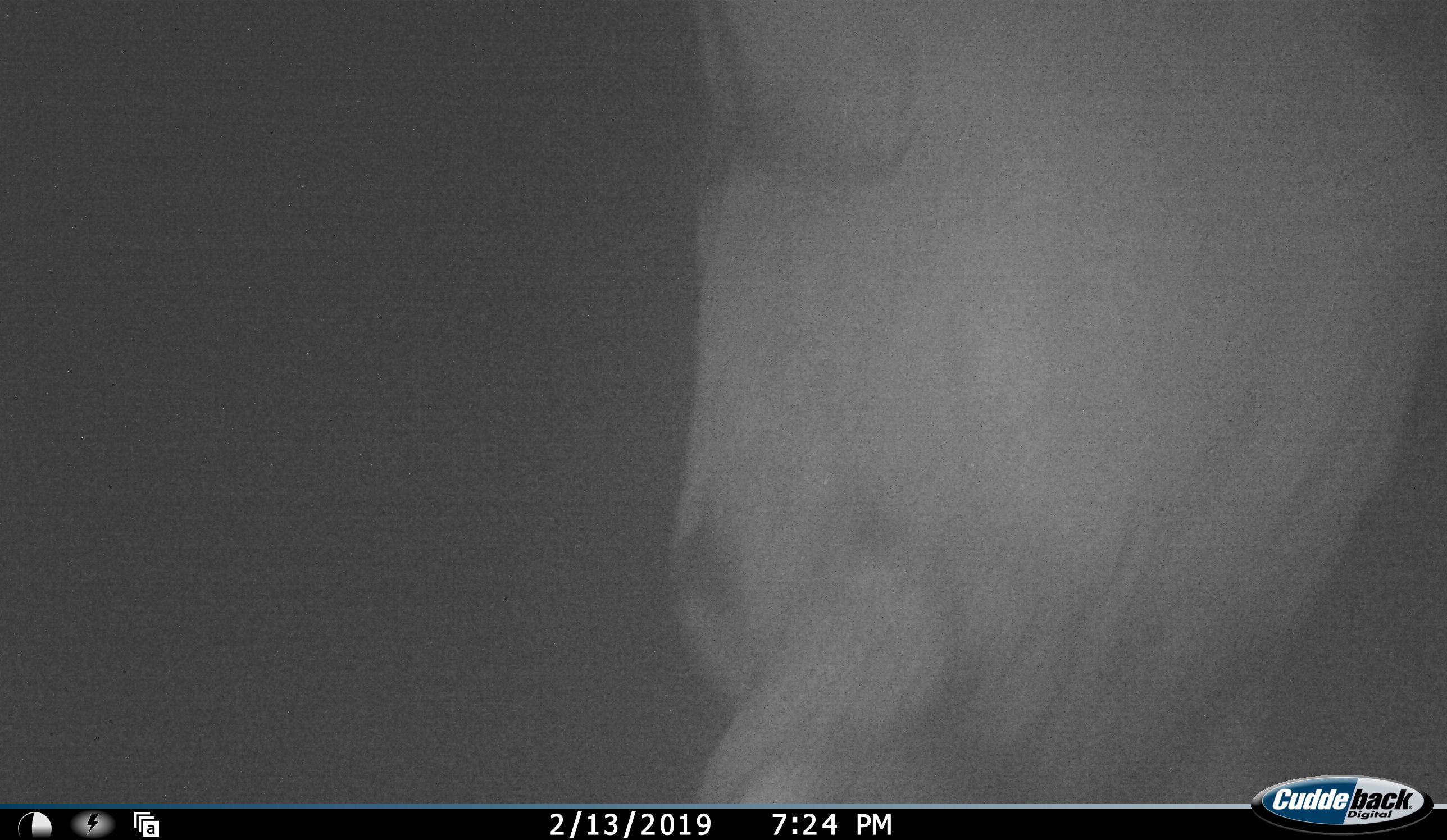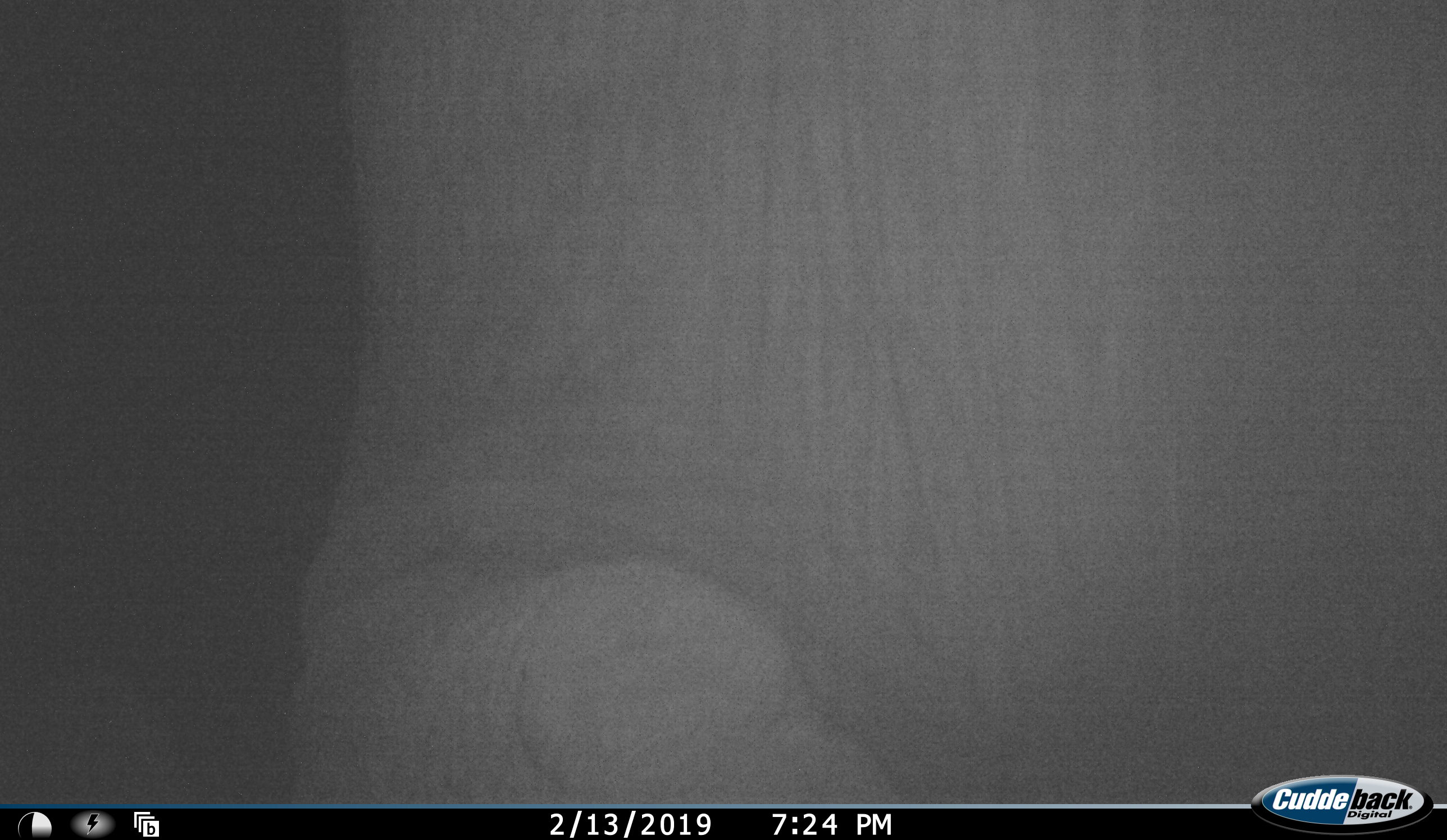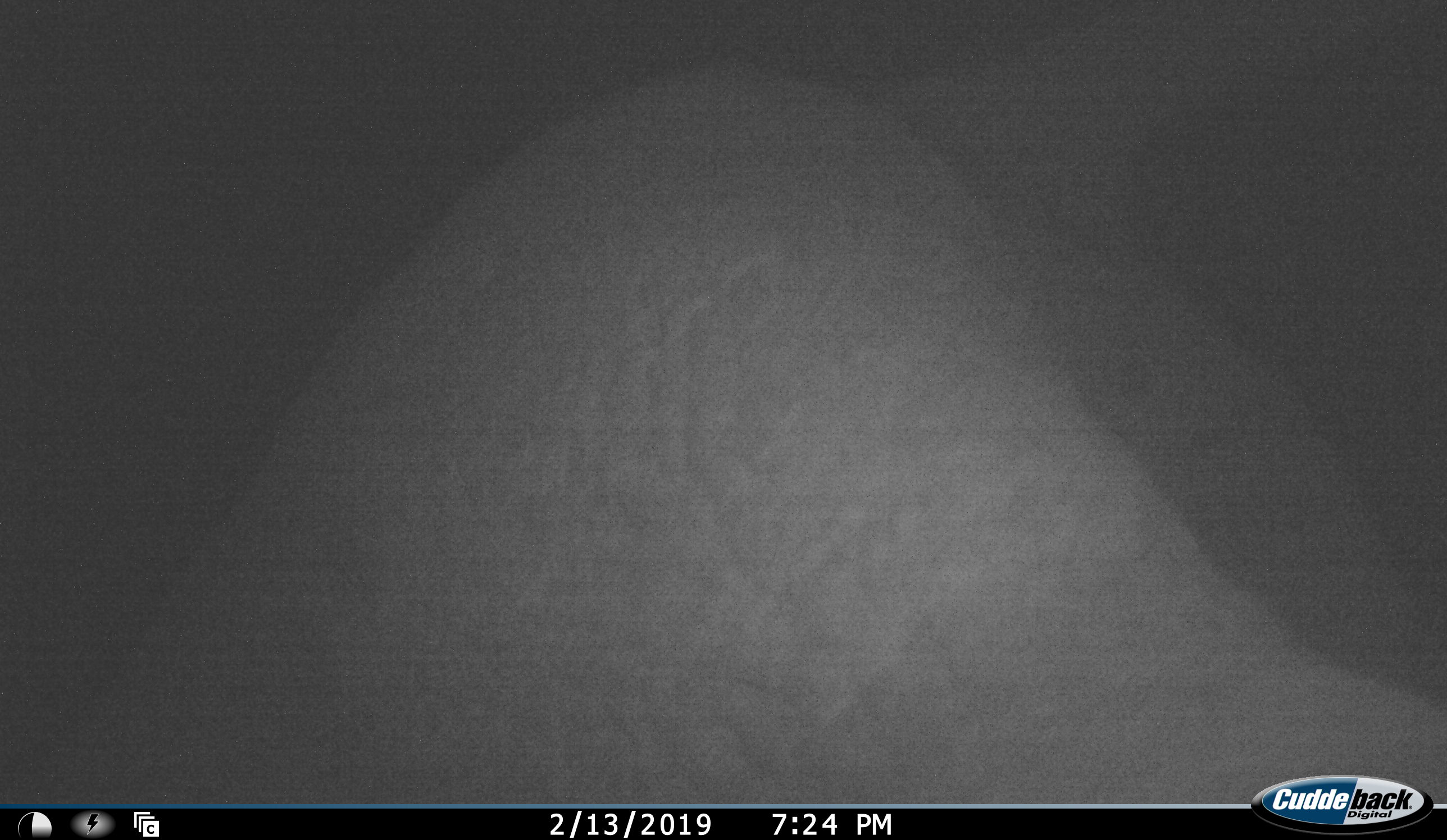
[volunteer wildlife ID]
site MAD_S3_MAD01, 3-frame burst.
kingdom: Animalia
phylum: Chordata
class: Mammalia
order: Proboscidea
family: Elephantidae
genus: Loxodonta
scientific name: Loxodonta africana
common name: african bush elephant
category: elephant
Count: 1.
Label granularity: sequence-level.